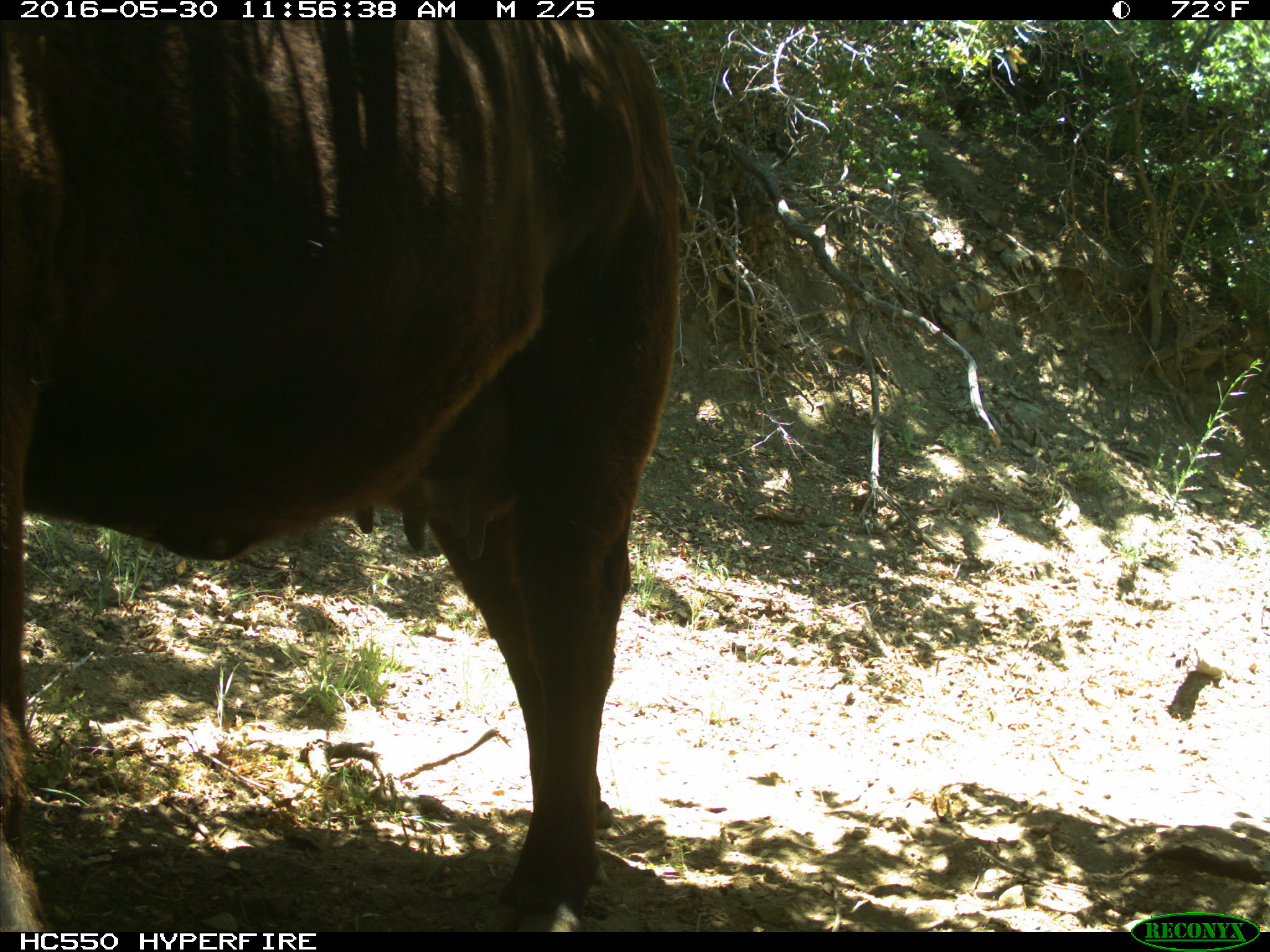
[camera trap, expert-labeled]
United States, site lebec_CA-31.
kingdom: Animalia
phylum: Chordata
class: Mammalia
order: Artiodactyla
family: Bovidae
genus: Bos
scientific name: Bos taurus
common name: domestic cow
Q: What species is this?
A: Bos taurus (domestic cow).